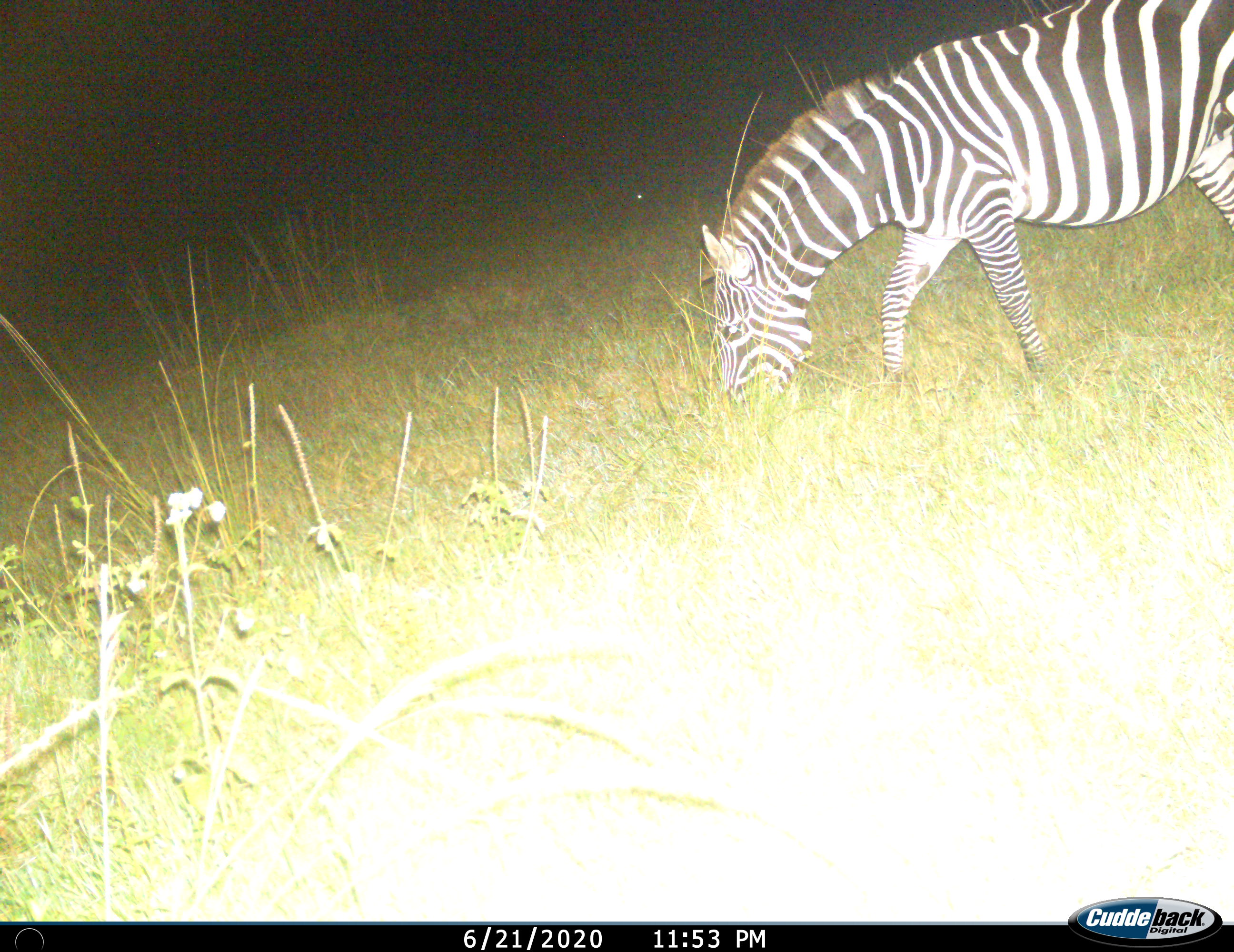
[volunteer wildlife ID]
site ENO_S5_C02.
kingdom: Animalia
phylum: Chordata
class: Mammalia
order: Perissodactyla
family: Equidae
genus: Equus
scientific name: Equus quagga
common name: plains zebra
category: zebraplains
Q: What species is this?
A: Zebraplains (plains zebra) (Equus quagga).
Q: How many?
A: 1.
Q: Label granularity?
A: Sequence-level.